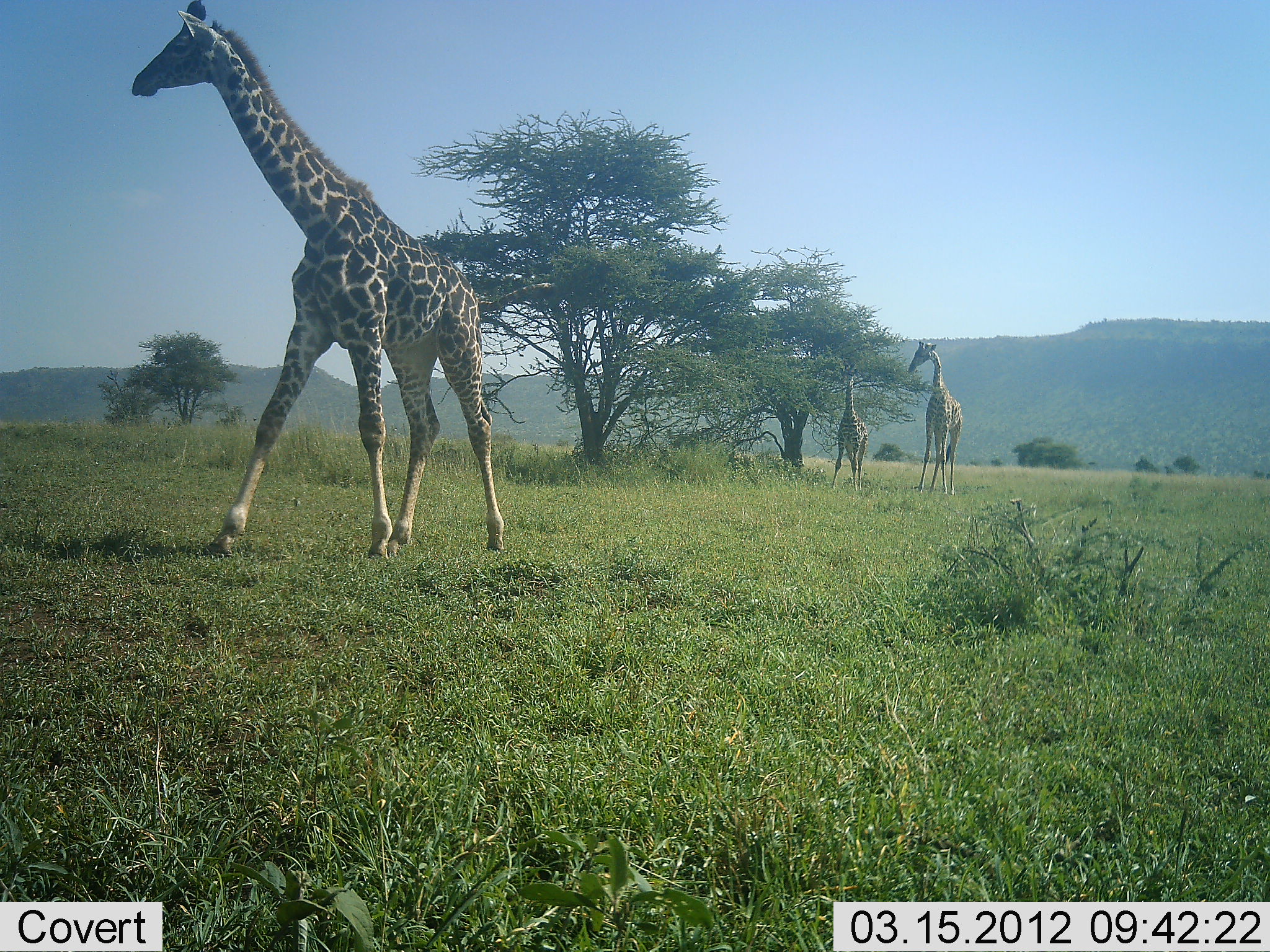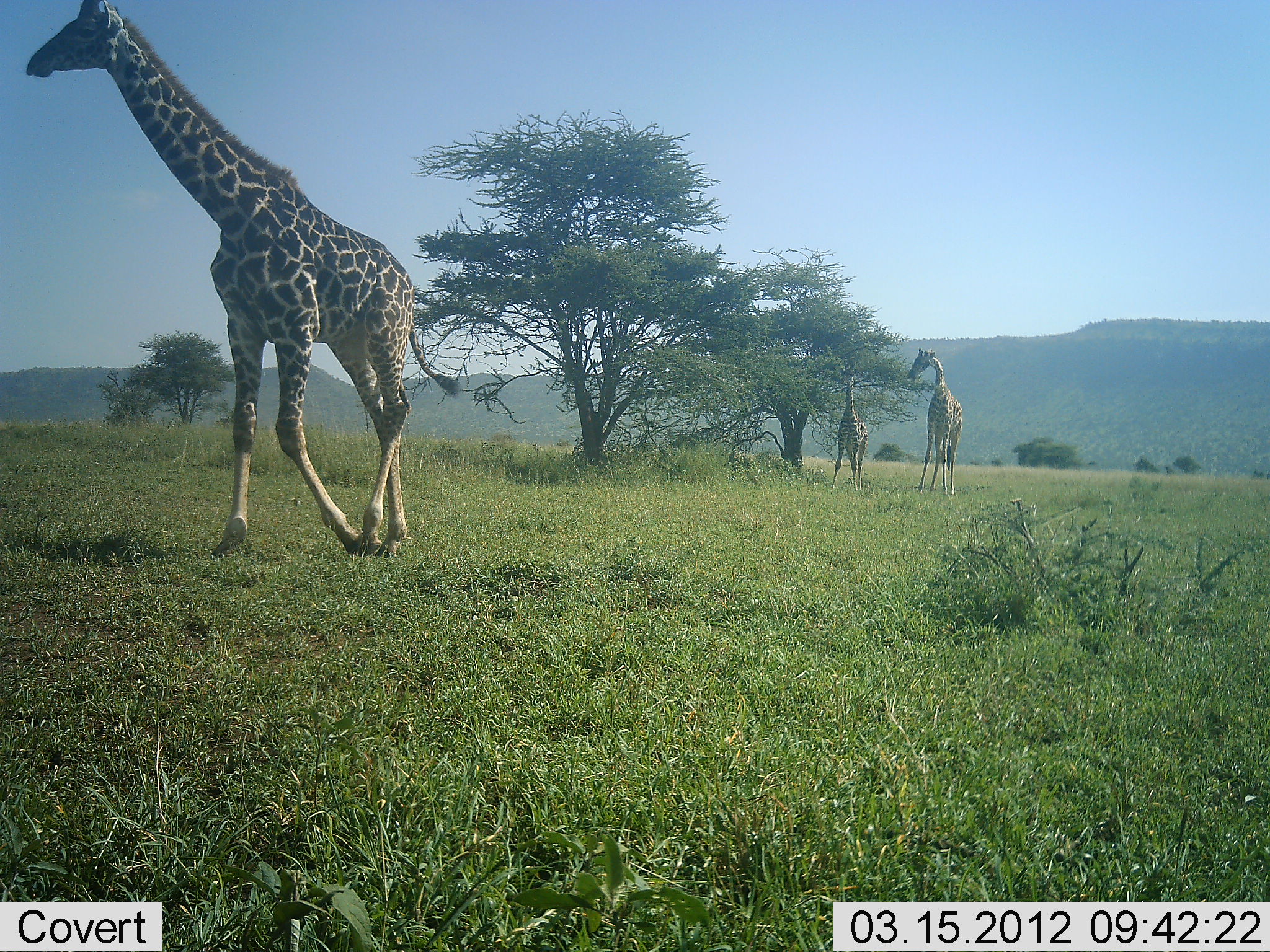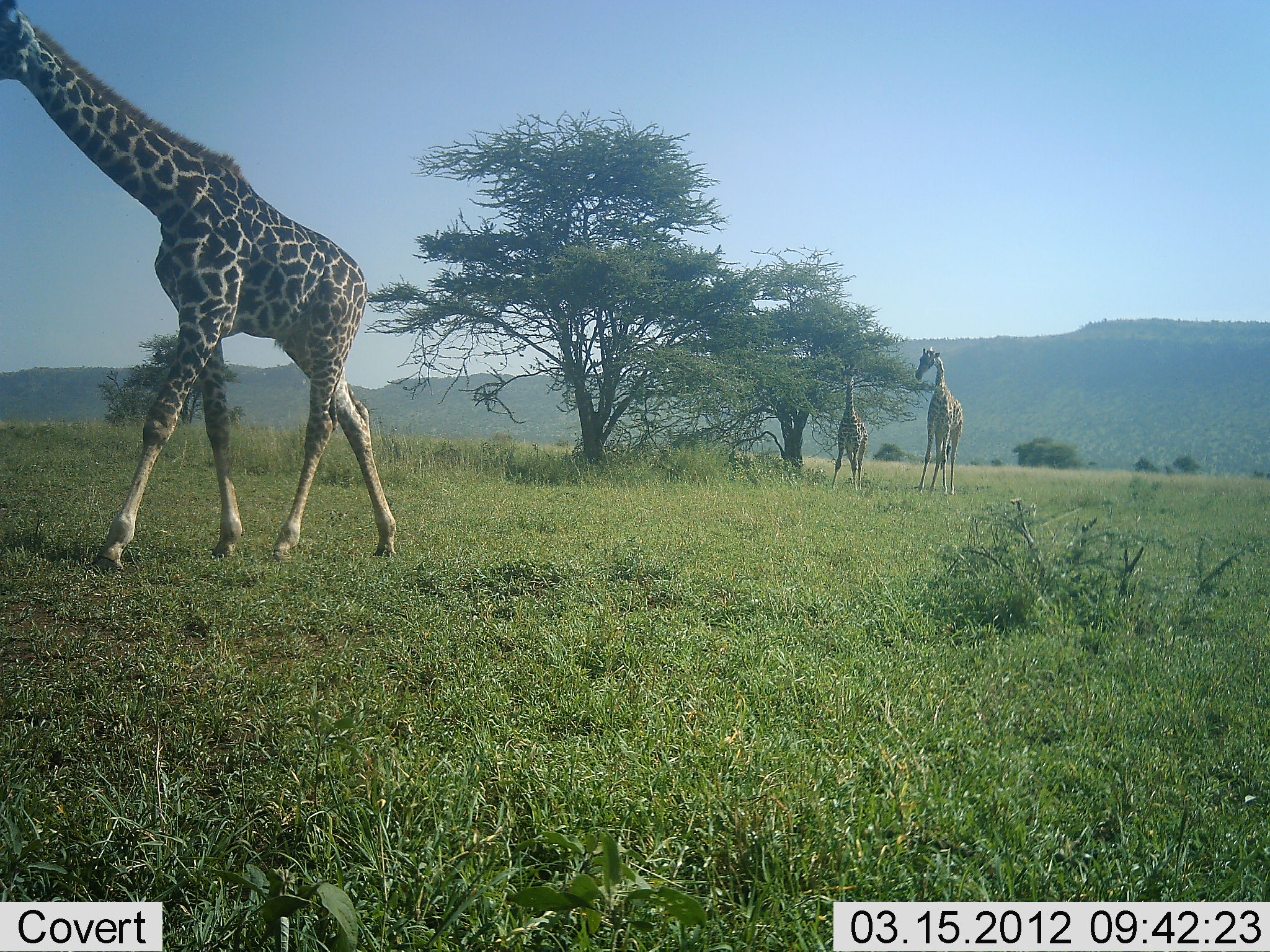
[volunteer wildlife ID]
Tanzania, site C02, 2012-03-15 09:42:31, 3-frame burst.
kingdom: Animalia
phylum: Chordata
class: Mammalia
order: Artiodactyla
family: Giraffidae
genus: Giraffa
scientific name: Giraffa camelopardalis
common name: giraffe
Giraffe (Giraffa camelopardalis), count 3. Behavior (volunteer vote fractions): standing 87%, resting 0%, moving 93%, interacting 0%. Young present (vote fraction): 20%. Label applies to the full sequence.